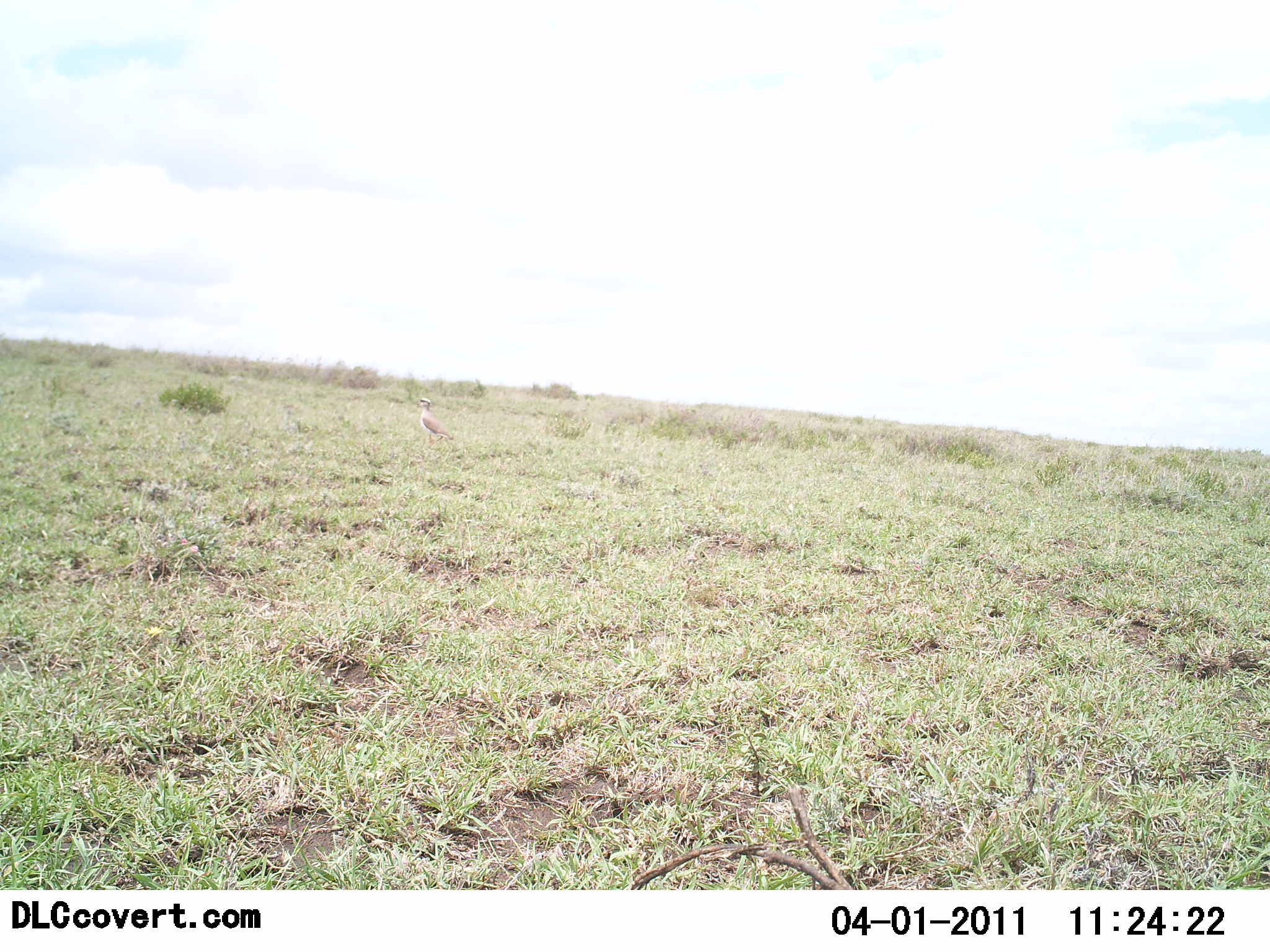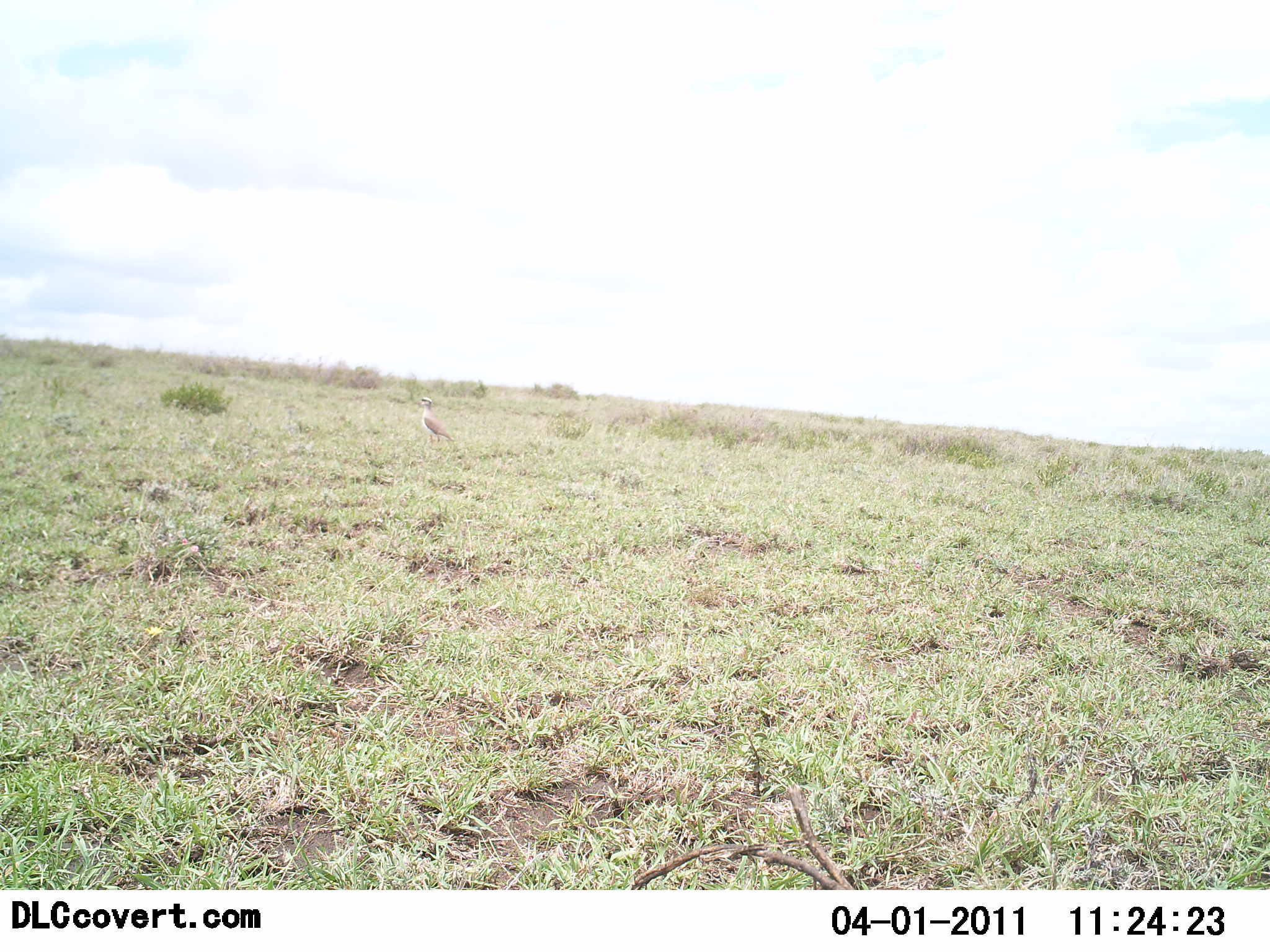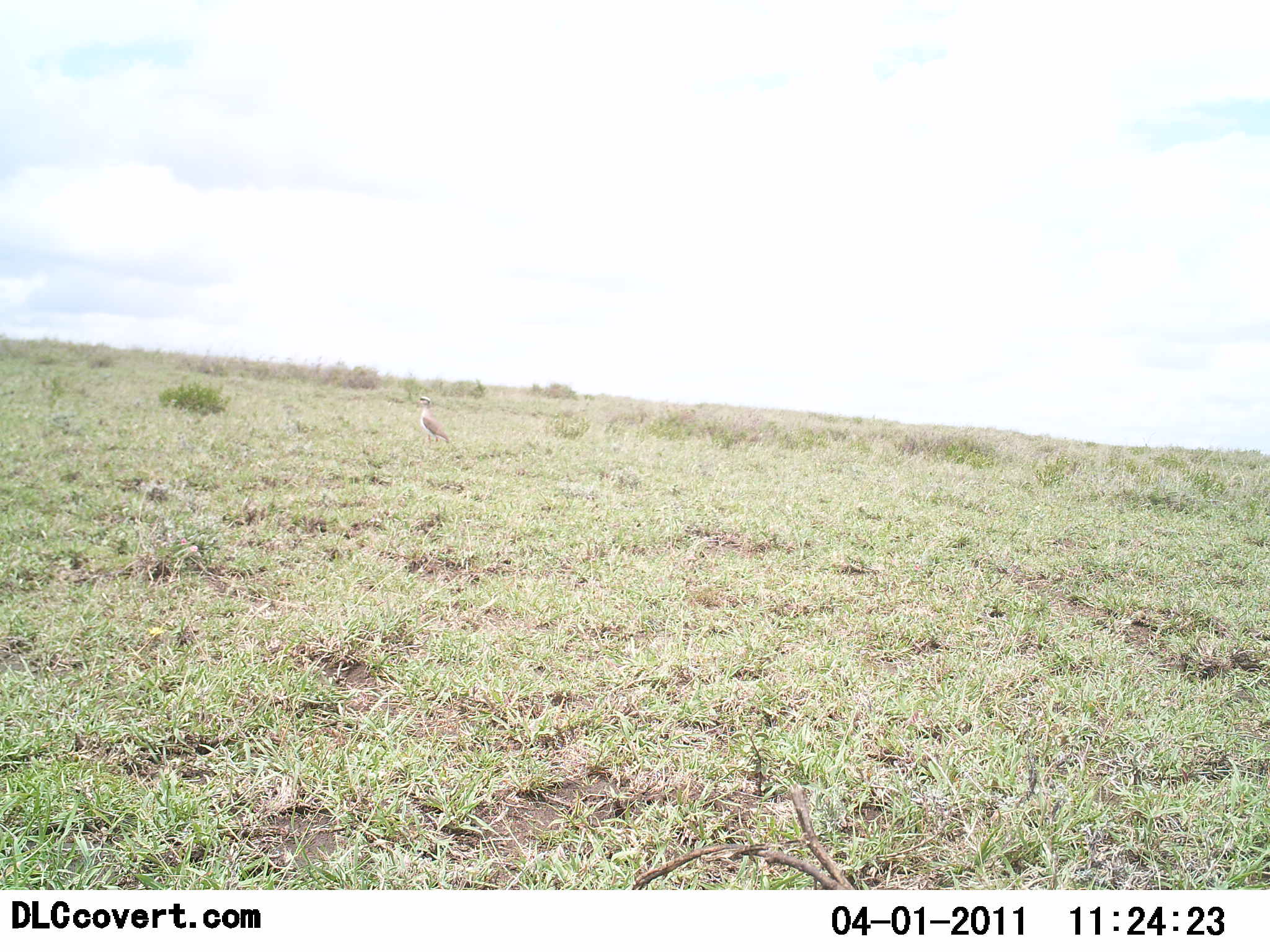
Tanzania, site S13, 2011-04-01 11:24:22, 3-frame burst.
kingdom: Animalia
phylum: Chordata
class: Aves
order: Otidiformes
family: Otididae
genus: Ardeotis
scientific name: Ardeotis kori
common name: kori bustard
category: koribustard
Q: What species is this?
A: Koribustard (kori bustard) (Ardeotis kori).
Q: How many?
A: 1.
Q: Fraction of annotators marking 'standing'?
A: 80%.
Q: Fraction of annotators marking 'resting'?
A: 0%.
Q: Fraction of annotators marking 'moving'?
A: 20%.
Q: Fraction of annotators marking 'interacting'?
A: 0%.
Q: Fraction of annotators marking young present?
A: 0%.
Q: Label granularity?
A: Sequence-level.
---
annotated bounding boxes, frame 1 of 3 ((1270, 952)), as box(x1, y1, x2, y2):
animal: box(415, 397, 456, 443)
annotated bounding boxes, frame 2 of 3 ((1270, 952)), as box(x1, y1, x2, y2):
animal: box(420, 397, 457, 447)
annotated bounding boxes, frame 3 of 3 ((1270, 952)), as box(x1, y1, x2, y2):
animal: box(417, 396, 453, 446)